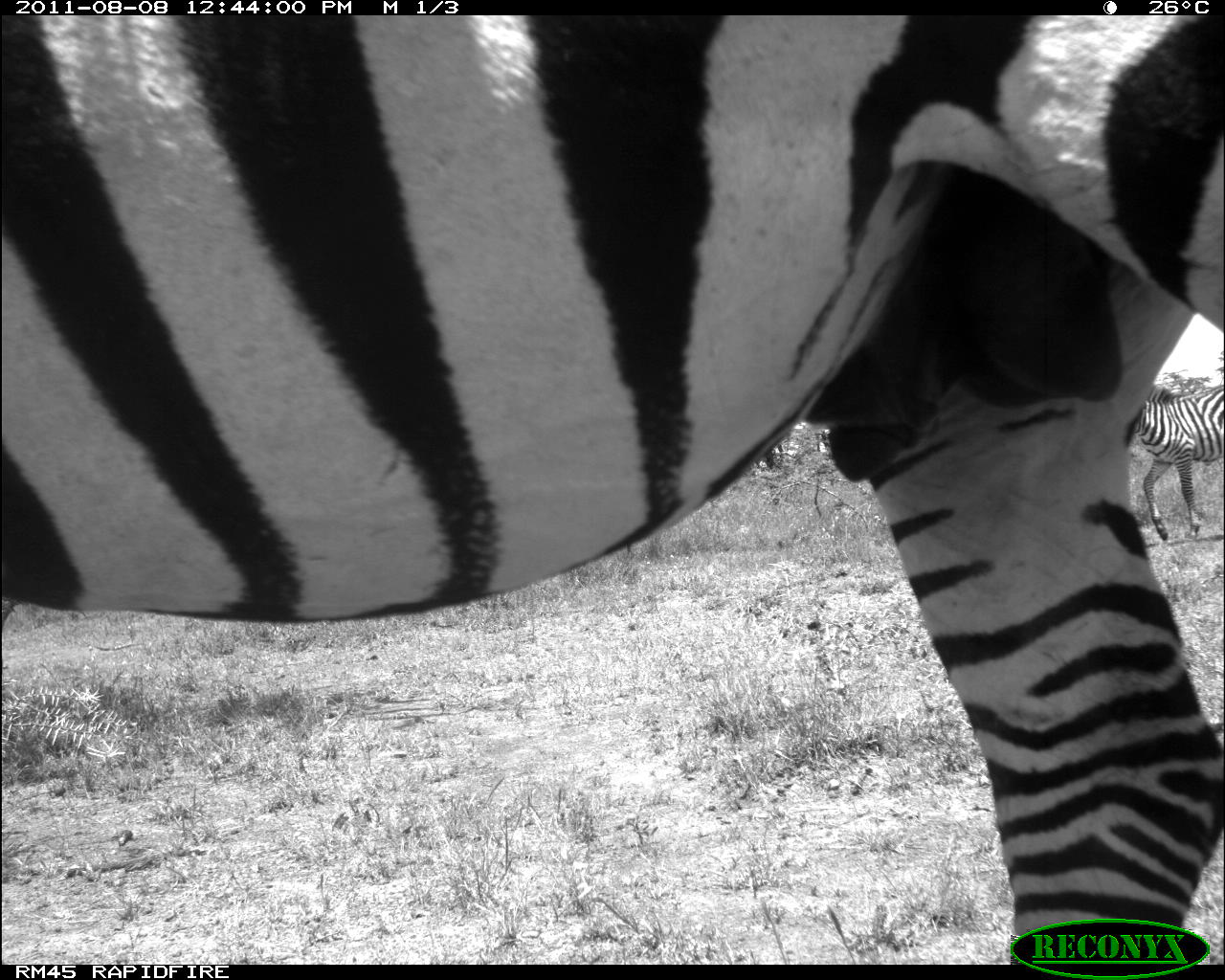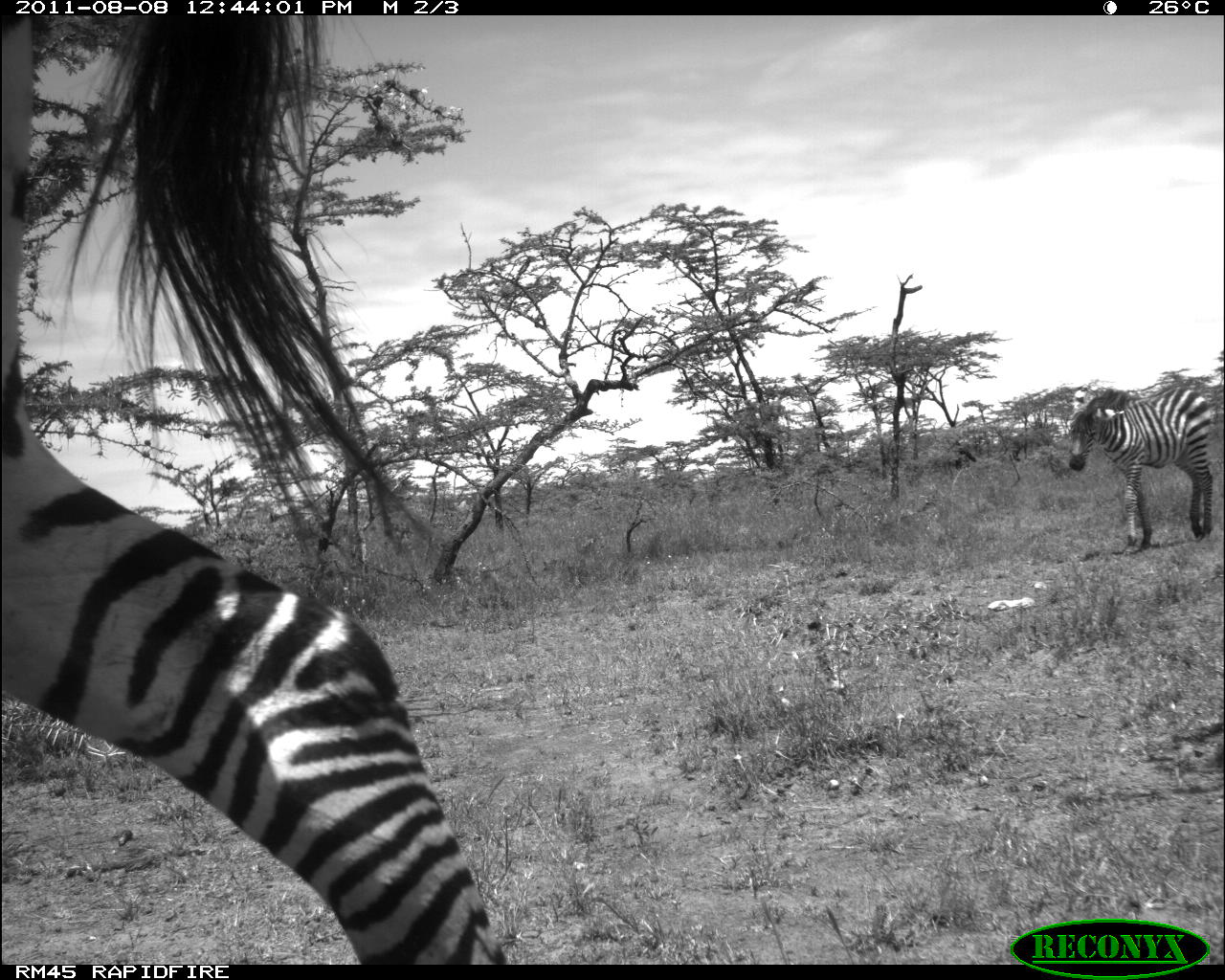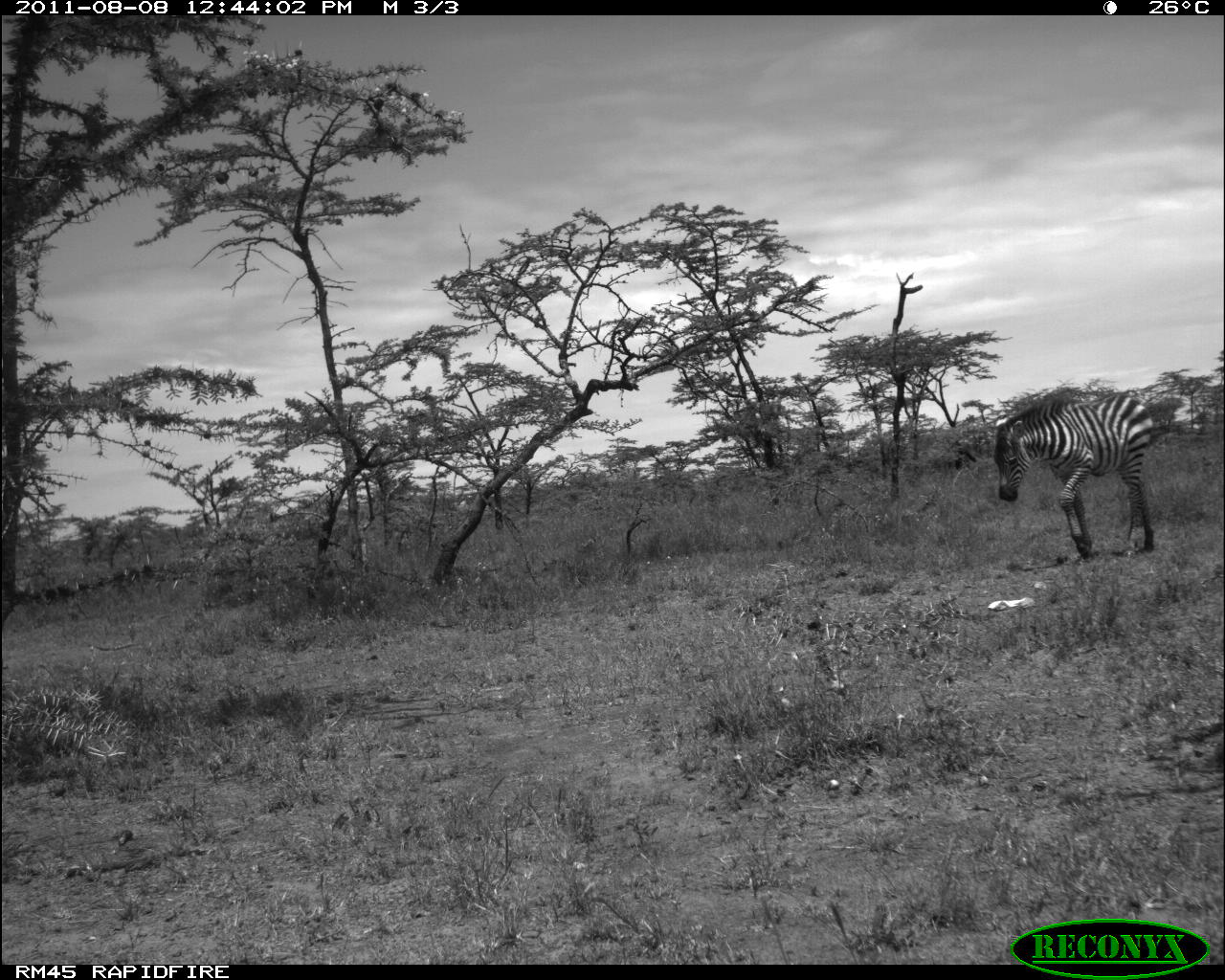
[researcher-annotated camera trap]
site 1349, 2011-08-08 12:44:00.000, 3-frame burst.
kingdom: Animalia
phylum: Chordata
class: Mammalia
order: Perissodactyla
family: Equidae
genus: Equus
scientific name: Equus quagga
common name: plains zebra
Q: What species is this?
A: Equus quagga (plains zebra).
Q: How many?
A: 2.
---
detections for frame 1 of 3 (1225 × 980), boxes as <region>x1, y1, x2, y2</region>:
equus quagga: <region>0, 15, 1225, 964</region>; <region>1134, 381, 1225, 542</region>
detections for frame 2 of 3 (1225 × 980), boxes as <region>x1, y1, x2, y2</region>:
equus quagga: <region>1, 12, 505, 963</region>; <region>1066, 385, 1215, 554</region>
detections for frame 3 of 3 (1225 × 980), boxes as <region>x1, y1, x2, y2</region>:
equus quagga: <region>994, 389, 1156, 556</region>